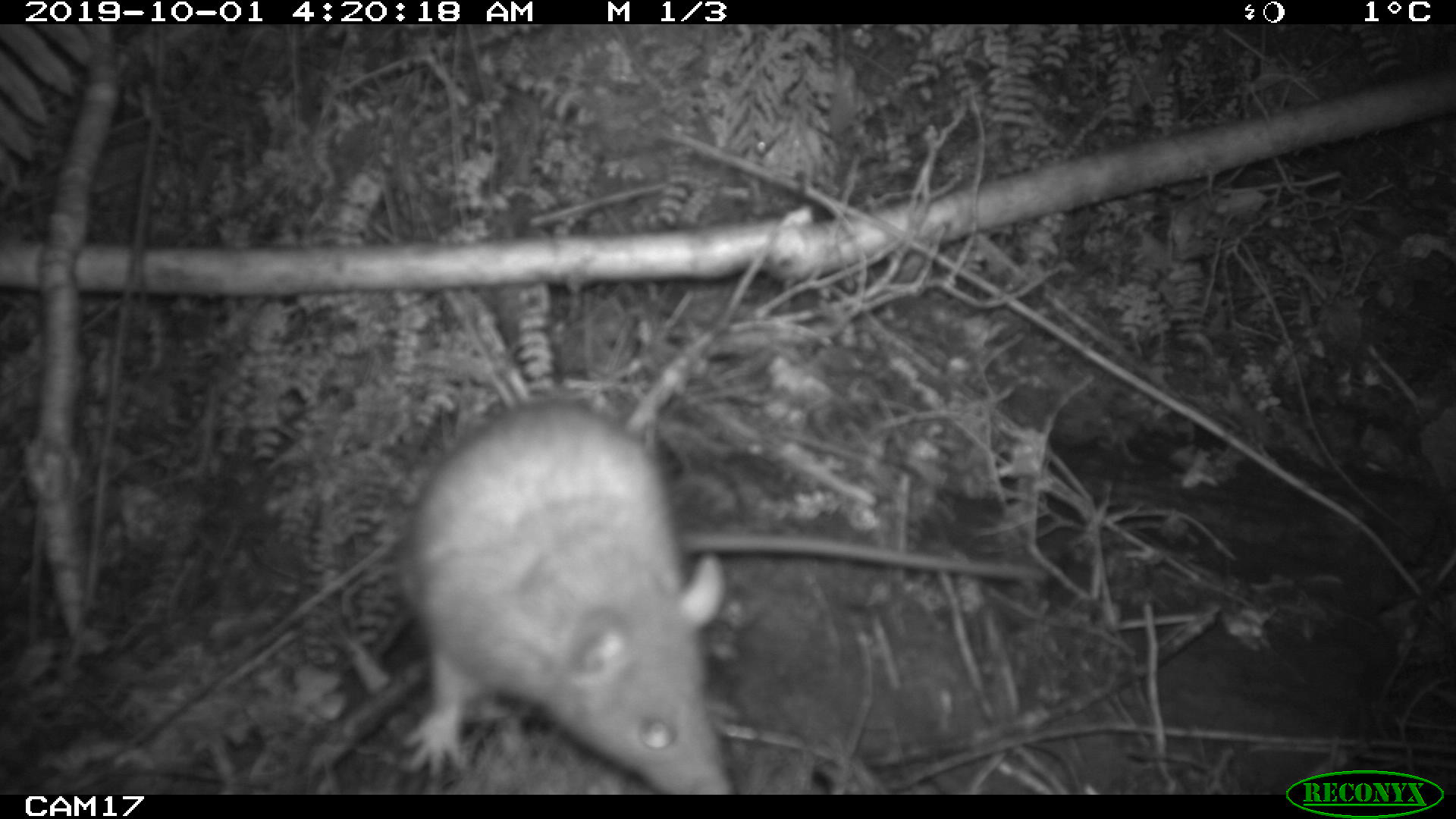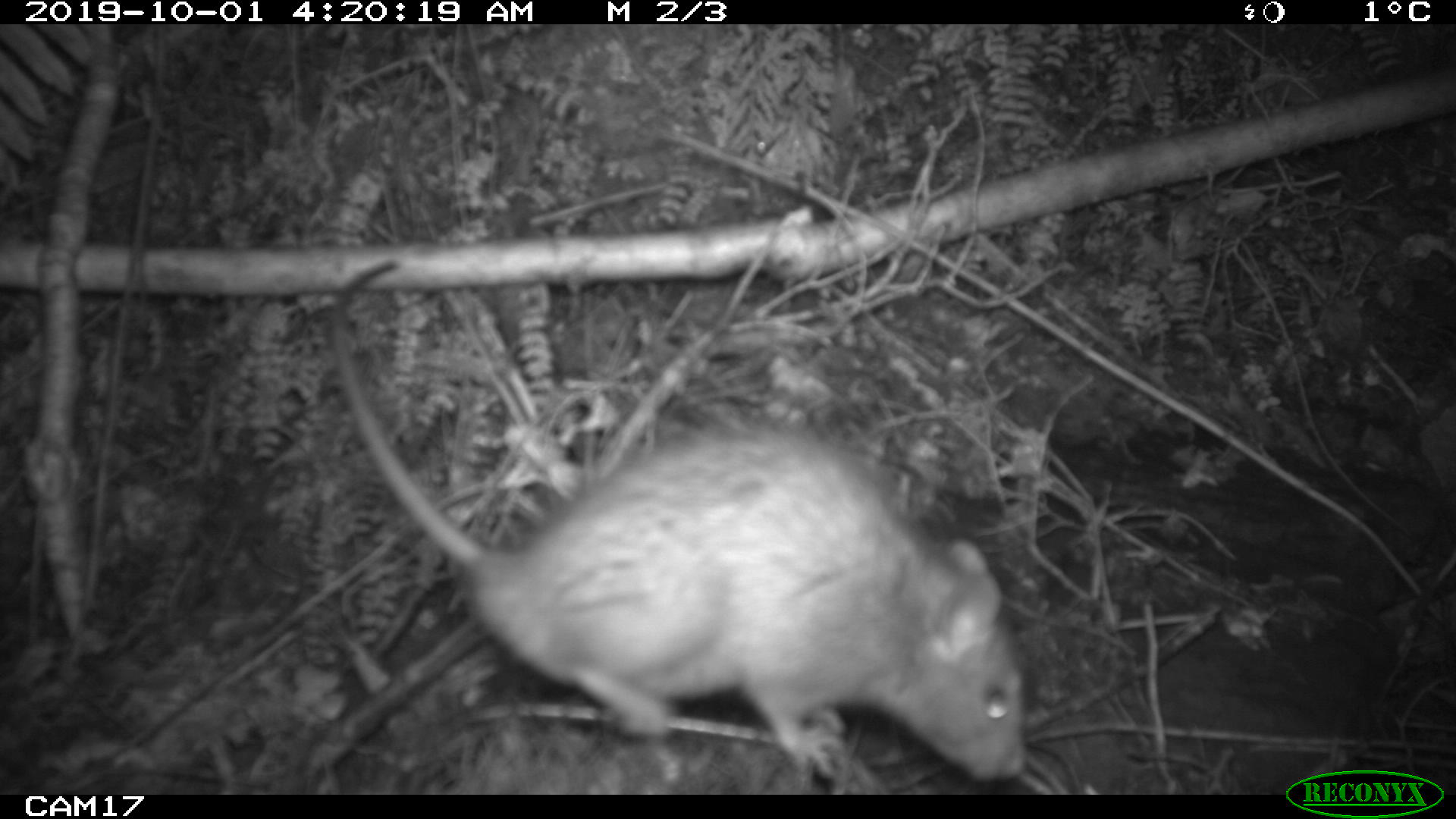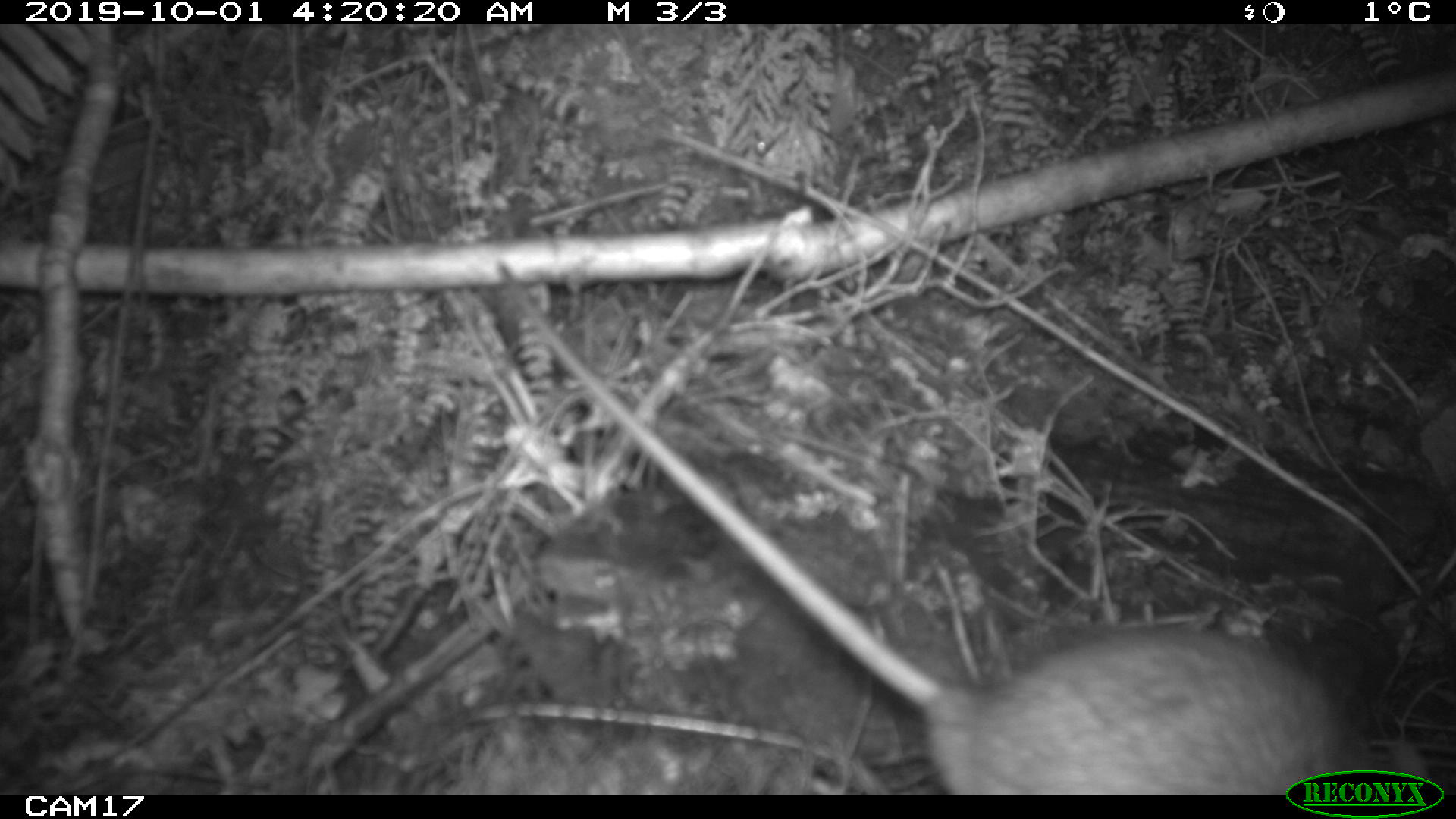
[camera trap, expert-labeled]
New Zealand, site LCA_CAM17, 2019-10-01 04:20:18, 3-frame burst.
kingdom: Animalia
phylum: Chordata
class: Mammalia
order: Rodentia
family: Muridae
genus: Rattus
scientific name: Rattus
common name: rat